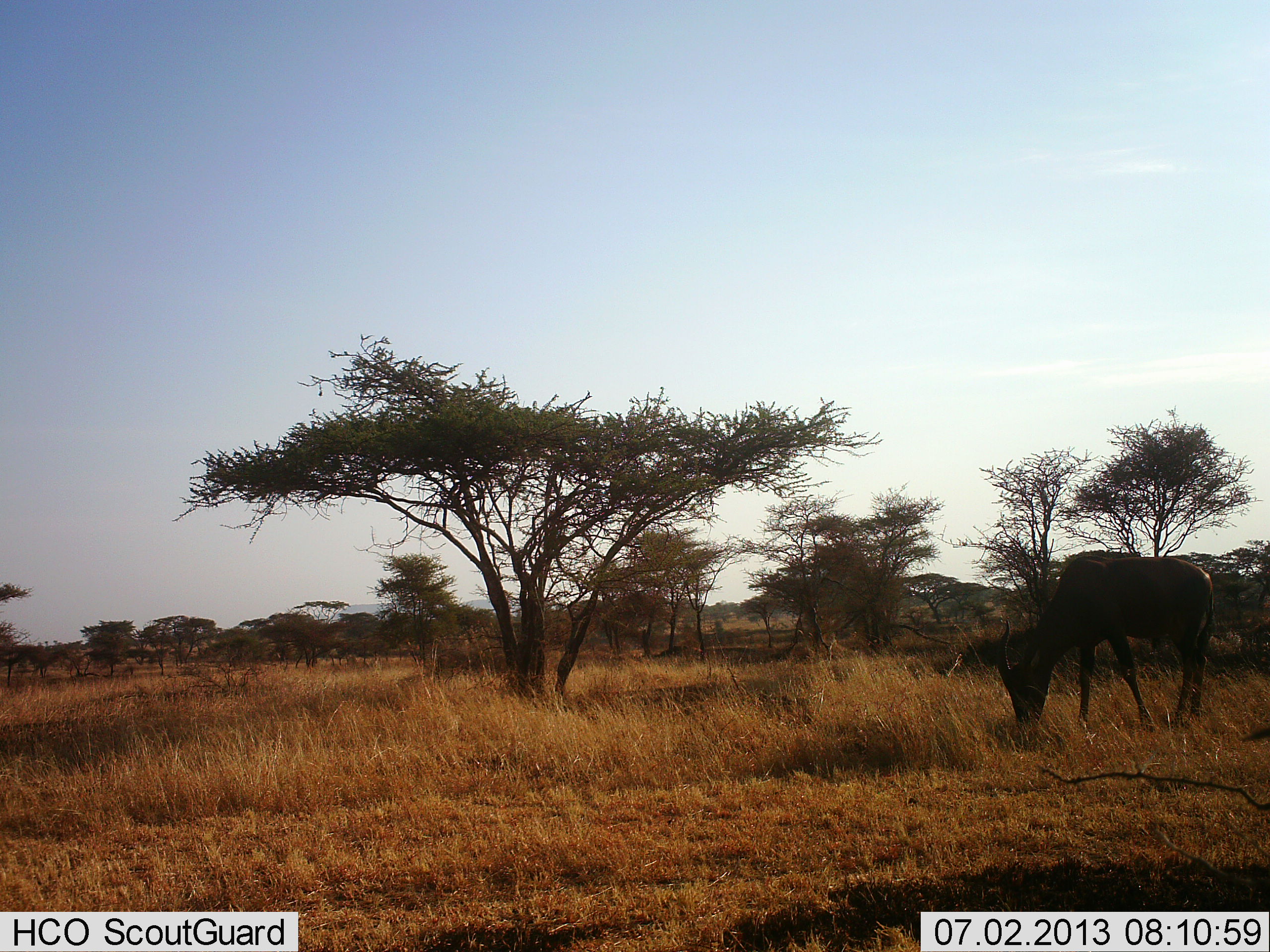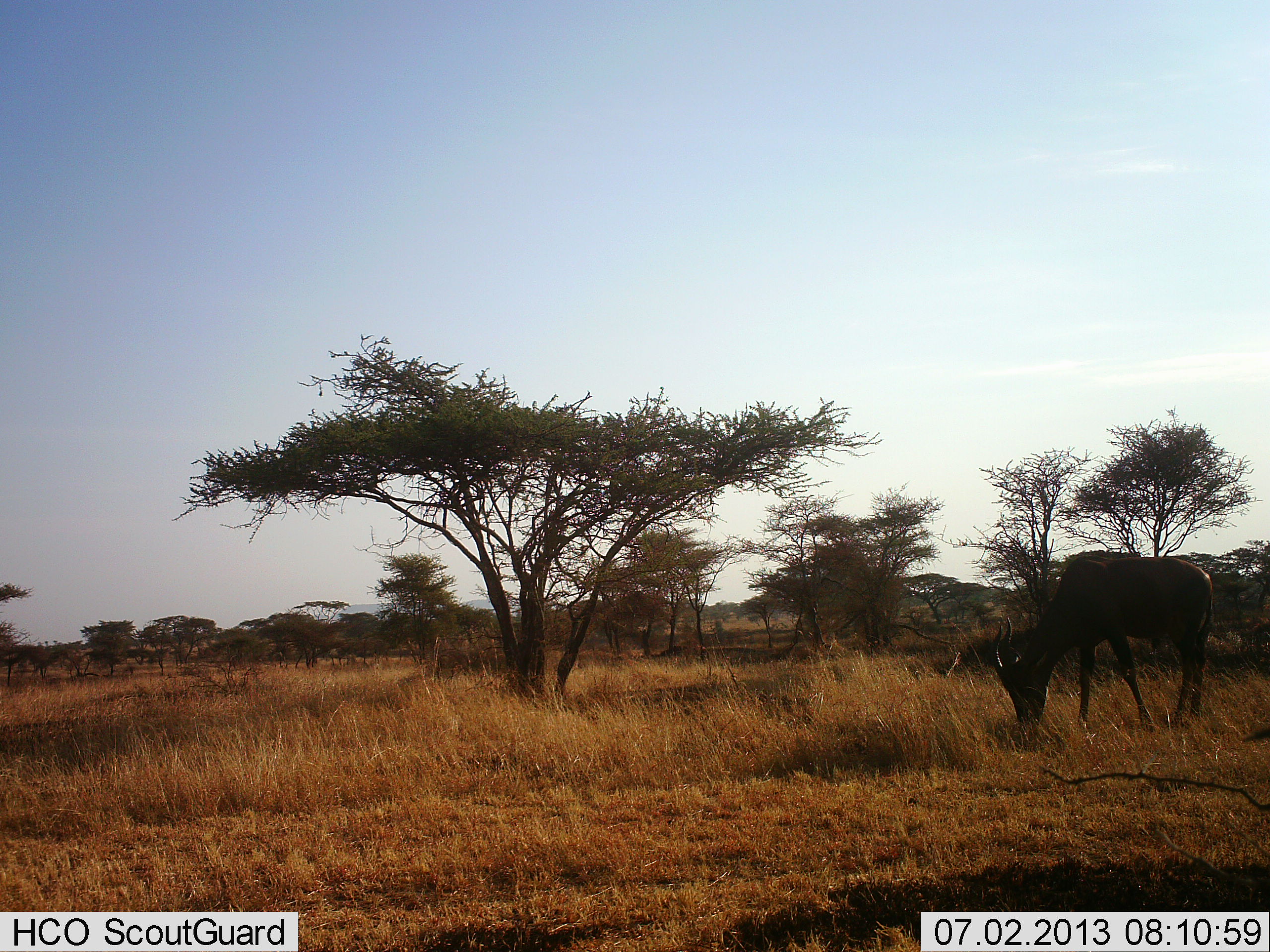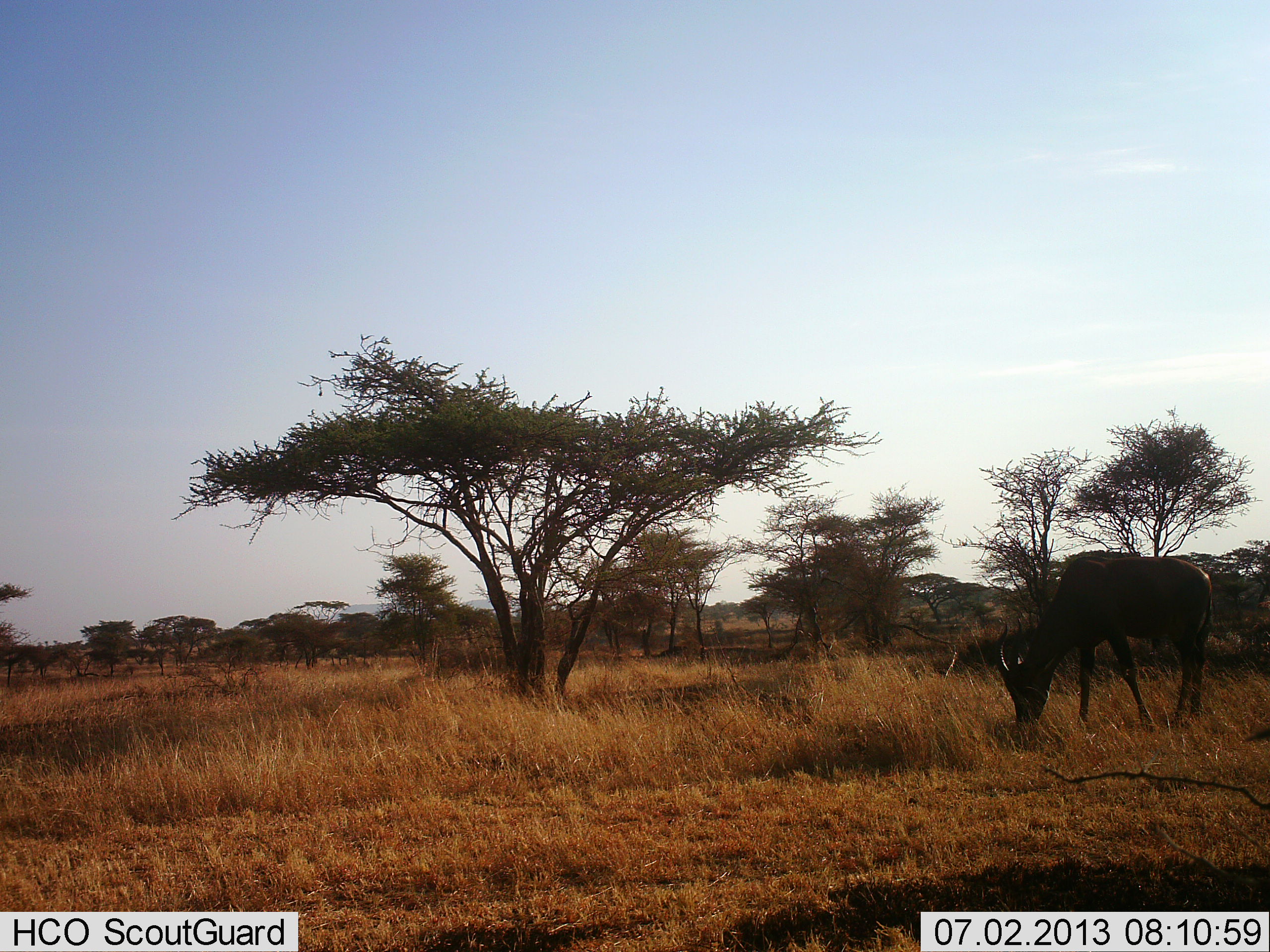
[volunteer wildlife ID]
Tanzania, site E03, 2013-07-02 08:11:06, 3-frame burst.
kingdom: Animalia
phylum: Chordata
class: Mammalia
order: Artiodactyla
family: Bovidae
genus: Damaliscus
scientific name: Damaliscus lunatus jimela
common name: topi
Topi (Damaliscus lunatus jimela), count 1. Behavior (volunteer vote fractions): standing 8%, resting 0%, moving 0%, interacting 0%. Young present (vote fraction): 0%. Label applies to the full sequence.